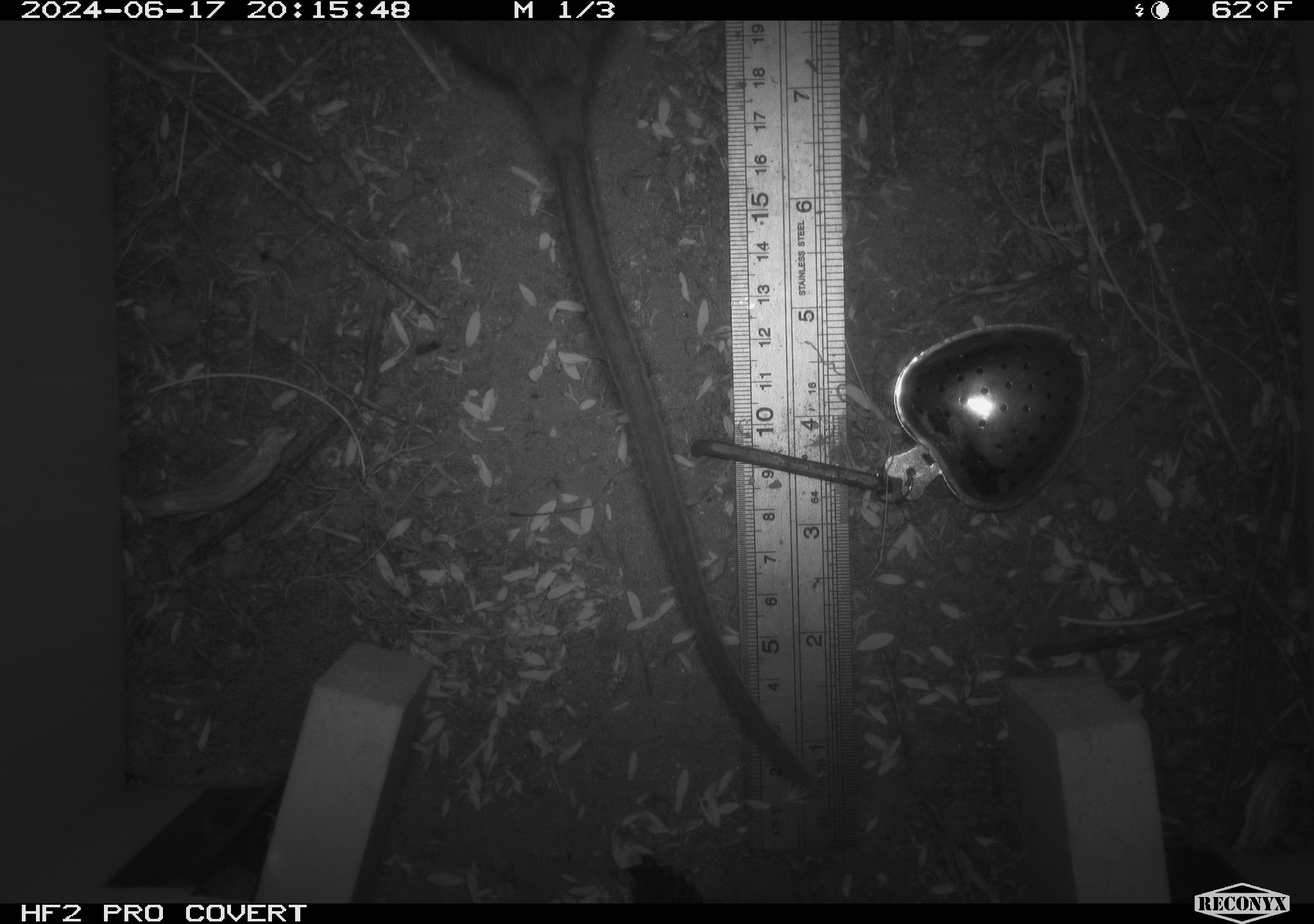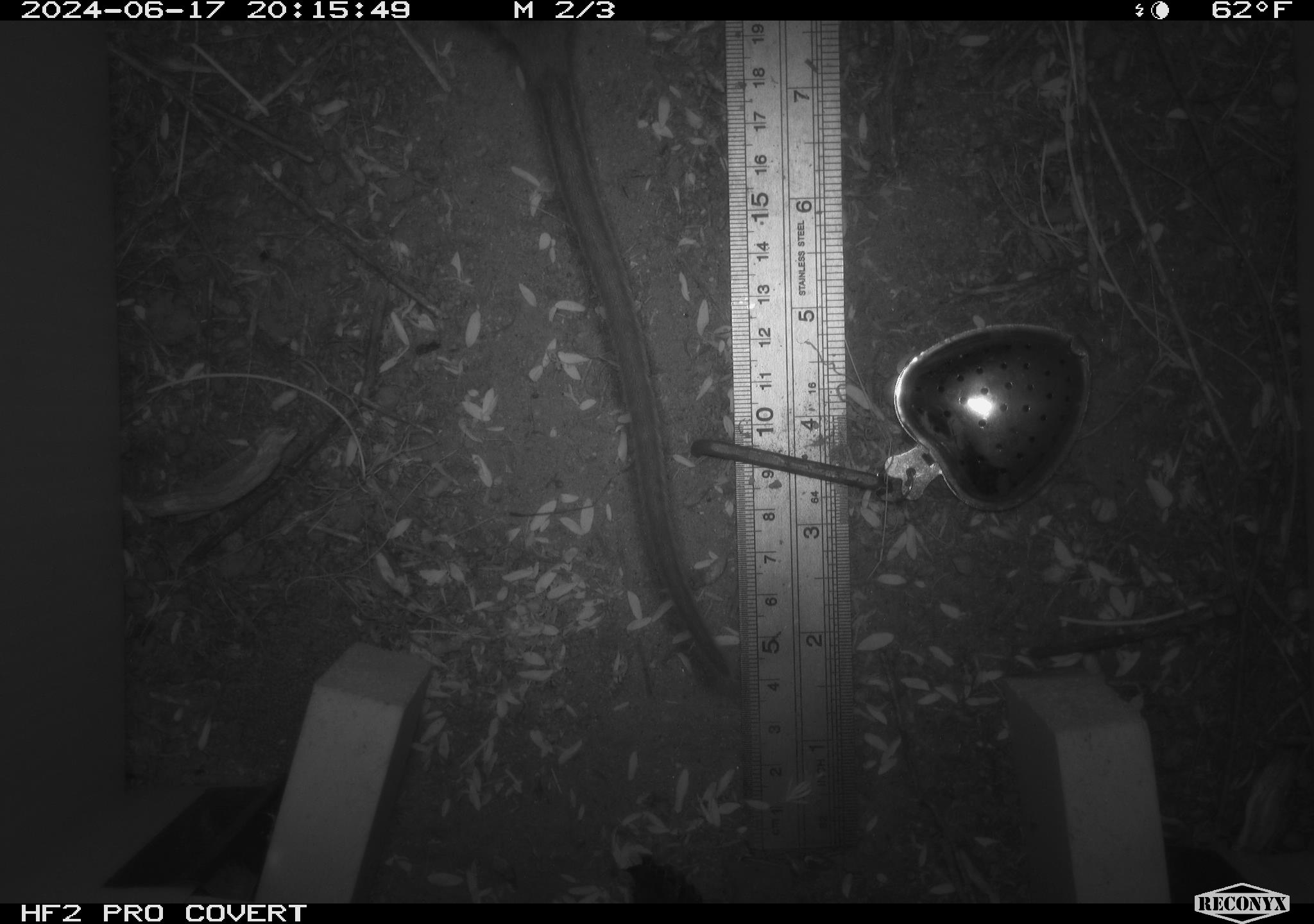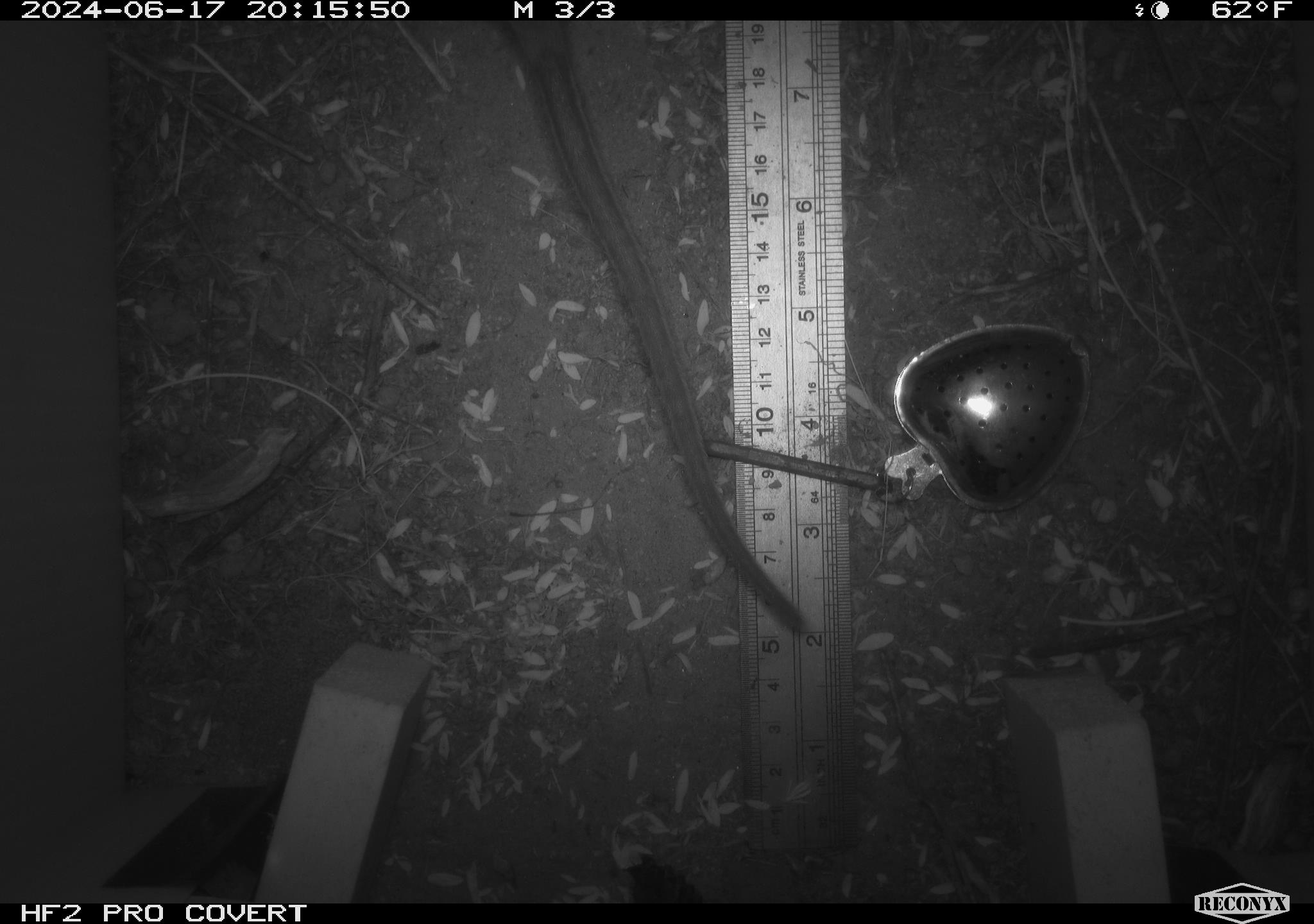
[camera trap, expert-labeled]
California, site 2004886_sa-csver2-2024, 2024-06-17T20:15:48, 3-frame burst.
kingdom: Animalia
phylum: Chordata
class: Mammalia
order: Rodentia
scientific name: Rodentia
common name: rodent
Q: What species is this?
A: Rodent (Rodentia).